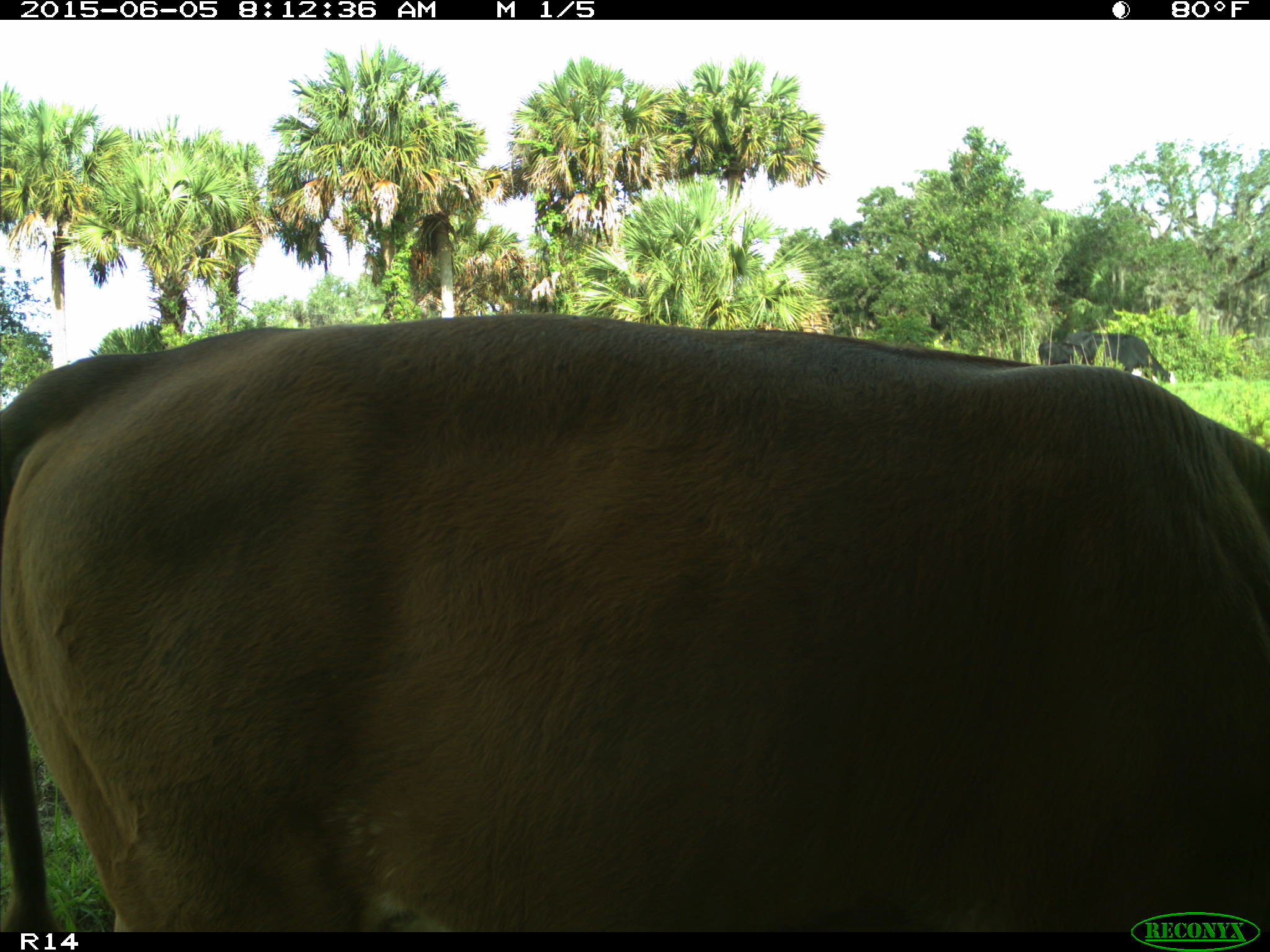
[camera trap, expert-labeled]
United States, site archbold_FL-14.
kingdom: Animalia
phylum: Chordata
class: Mammalia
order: Artiodactyla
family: Bovidae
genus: Bos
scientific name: Bos taurus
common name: domestic cow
Bos taurus (domestic cow).